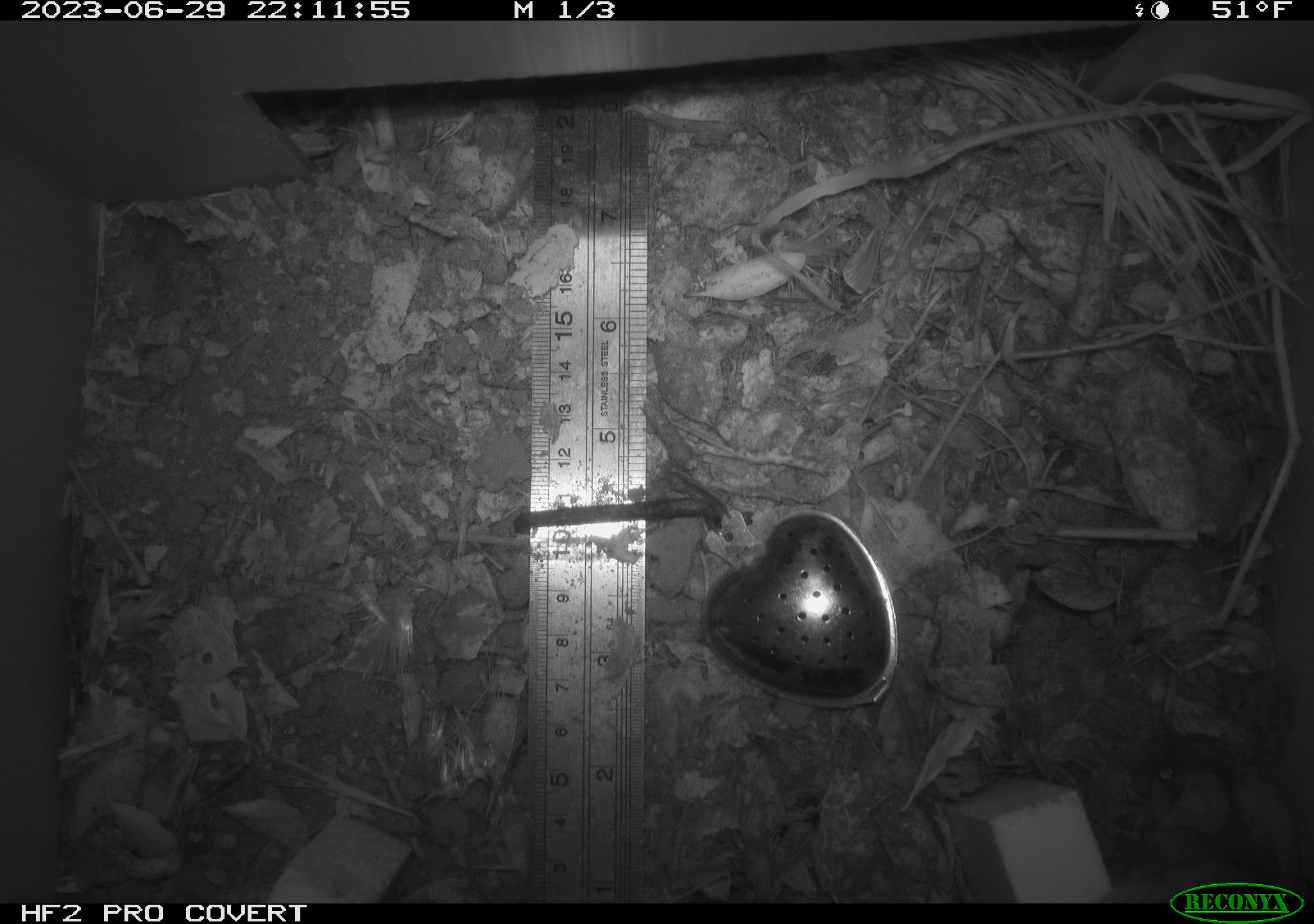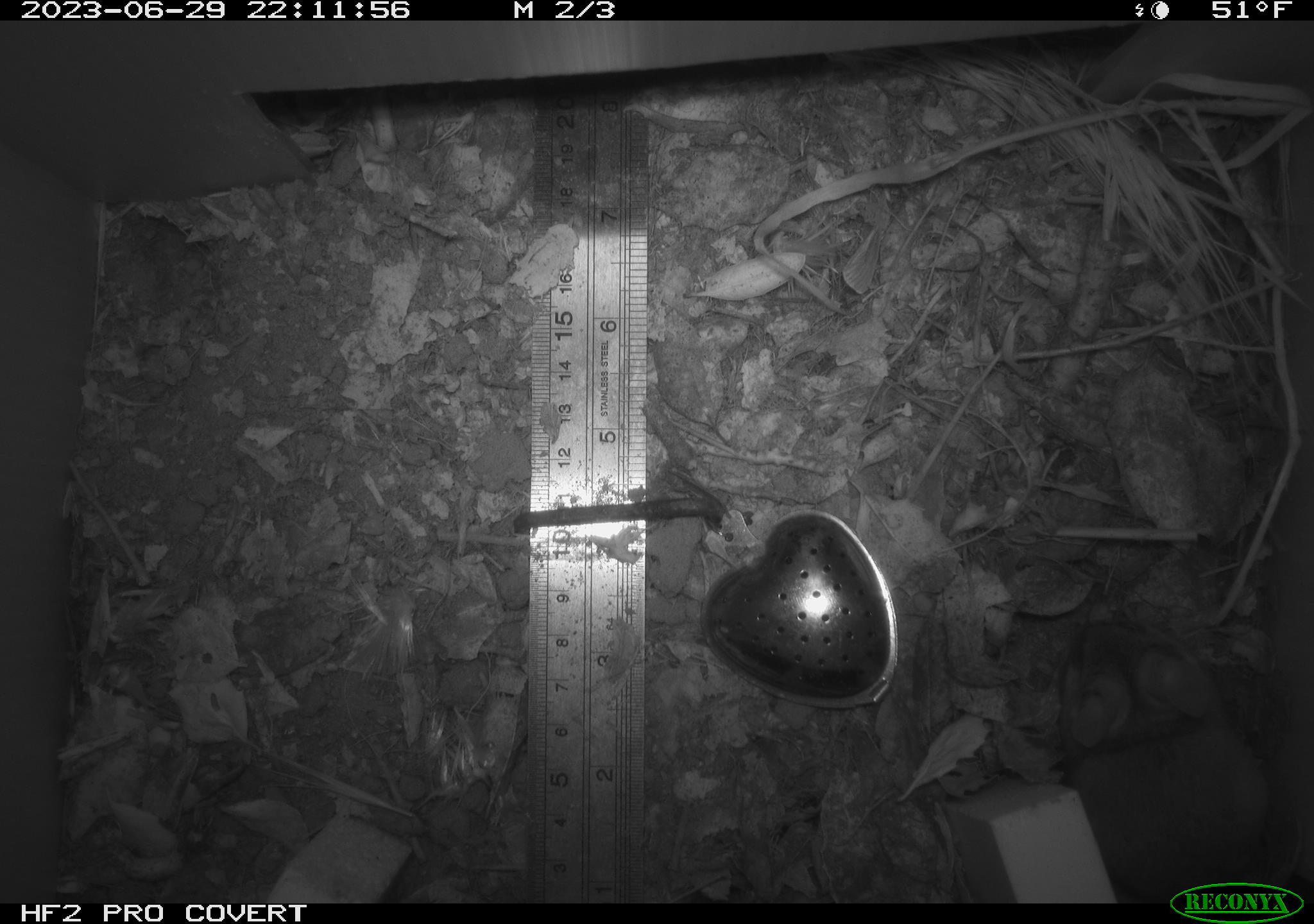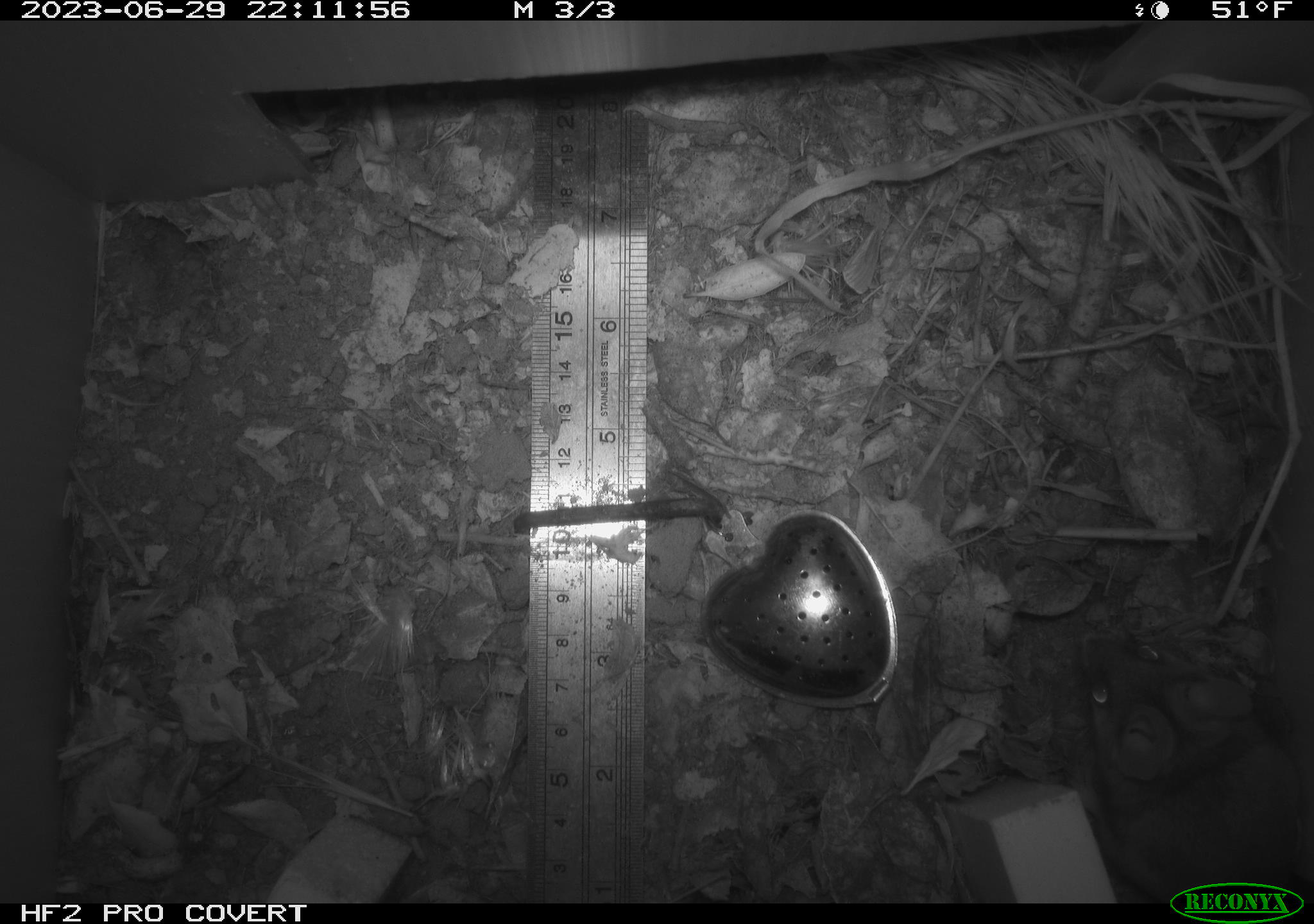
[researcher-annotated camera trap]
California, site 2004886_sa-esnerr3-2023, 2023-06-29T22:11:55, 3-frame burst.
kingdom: Animalia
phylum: Chordata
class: Mammalia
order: Rodentia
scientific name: Rodentia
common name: mouse species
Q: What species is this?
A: Mouse species (Rodentia).